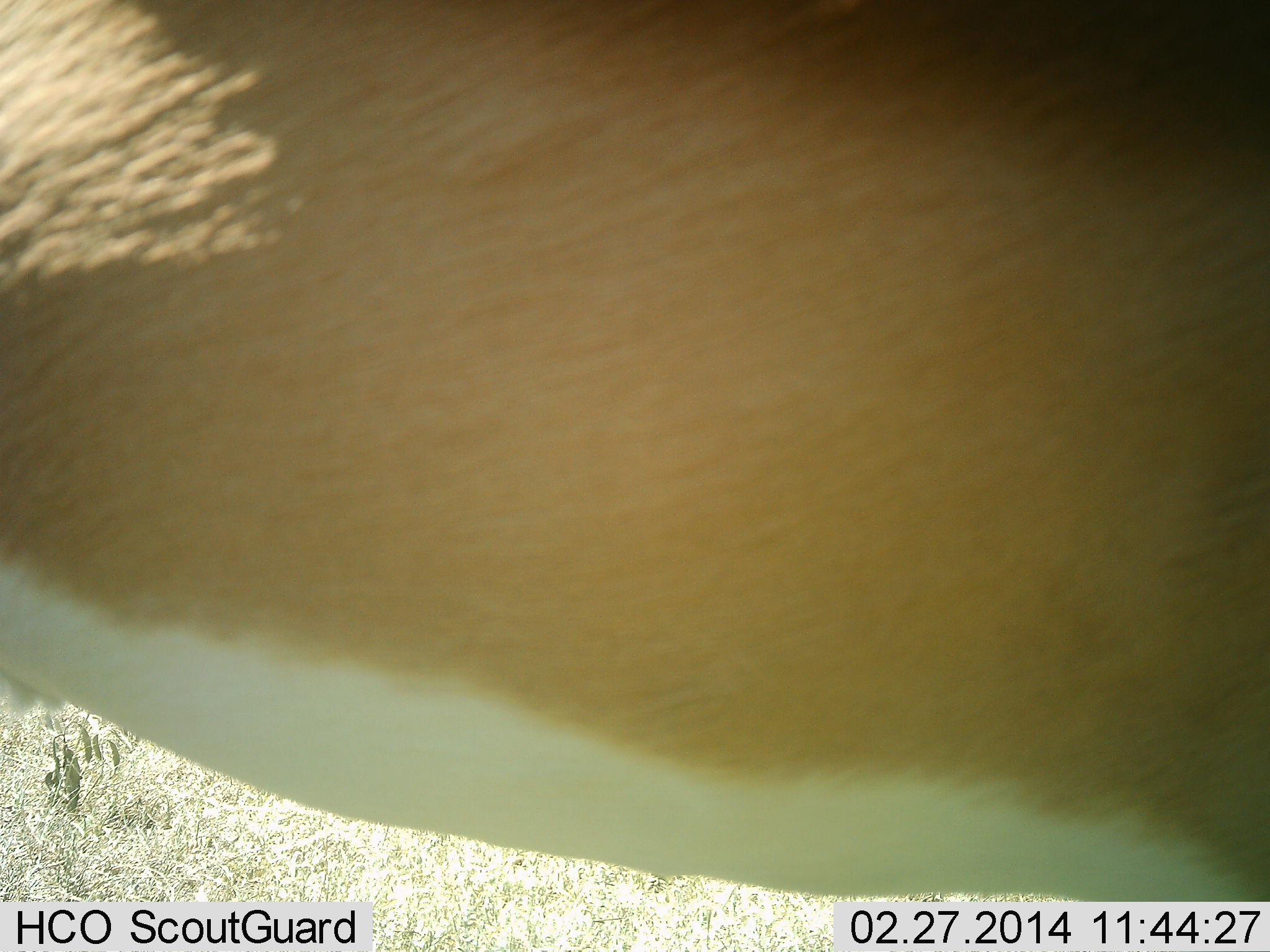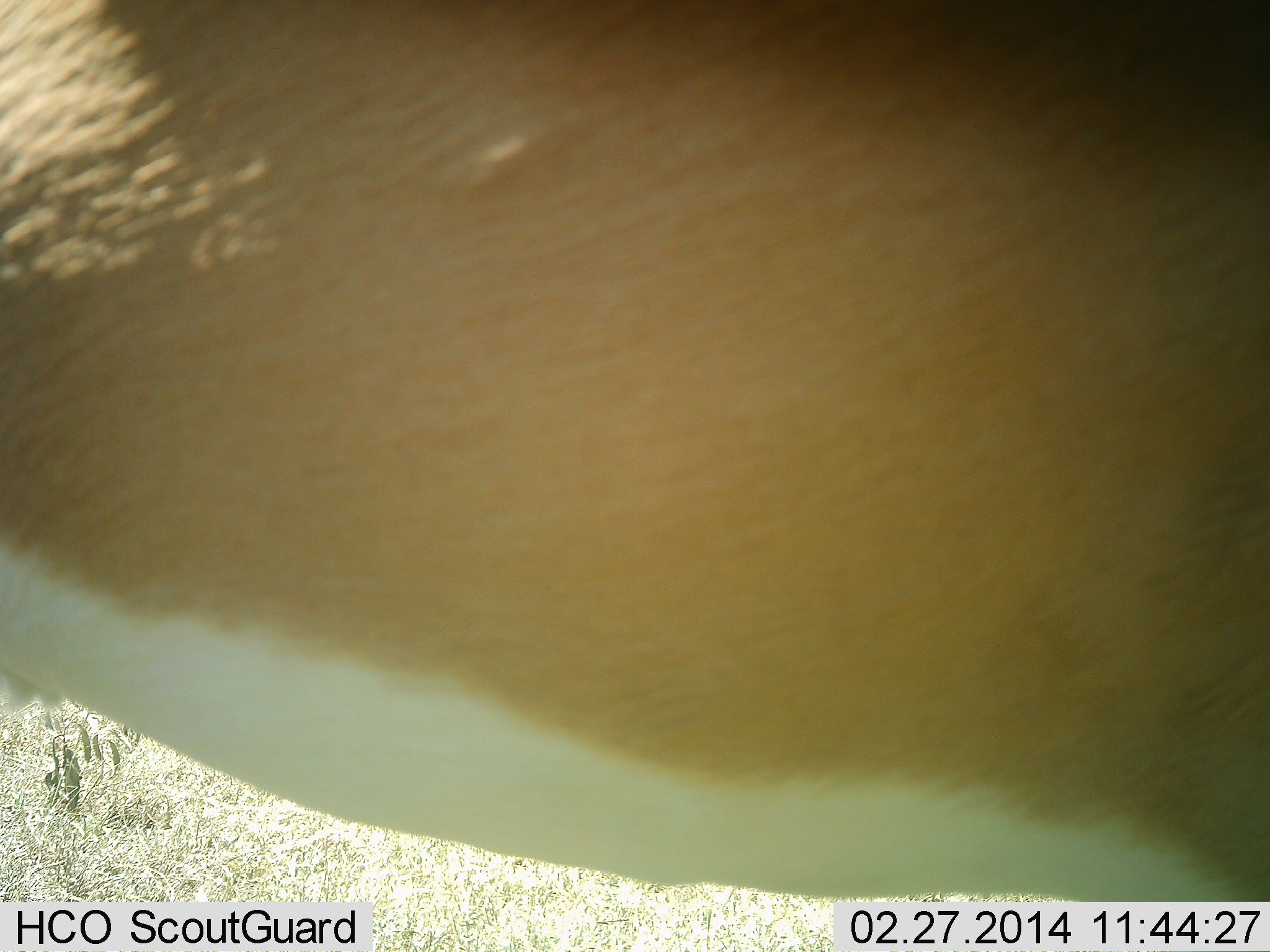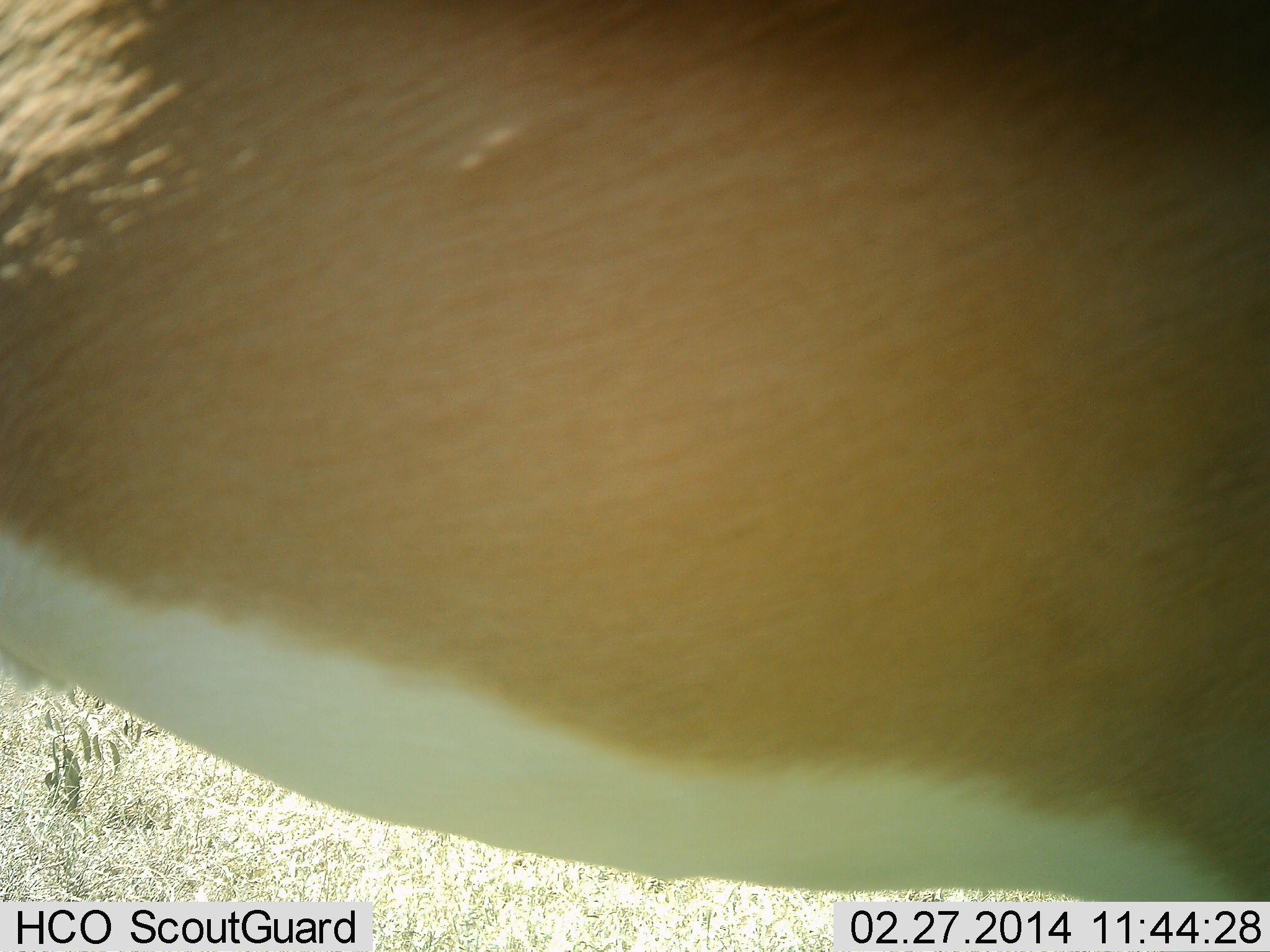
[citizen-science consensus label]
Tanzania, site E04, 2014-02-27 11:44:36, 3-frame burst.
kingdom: Animalia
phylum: Chordata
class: Mammalia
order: Artiodactyla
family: Bovidae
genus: Nanger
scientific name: Nanger granti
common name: grant's gazelle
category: gazellegrants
Gazellegrants (grant's gazelle) (Nanger granti), count 1. Behavior (volunteer vote fractions): standing 100%, resting 0%, moving 0%, interacting 0%. Young present (vote fraction): 0%. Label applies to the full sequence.